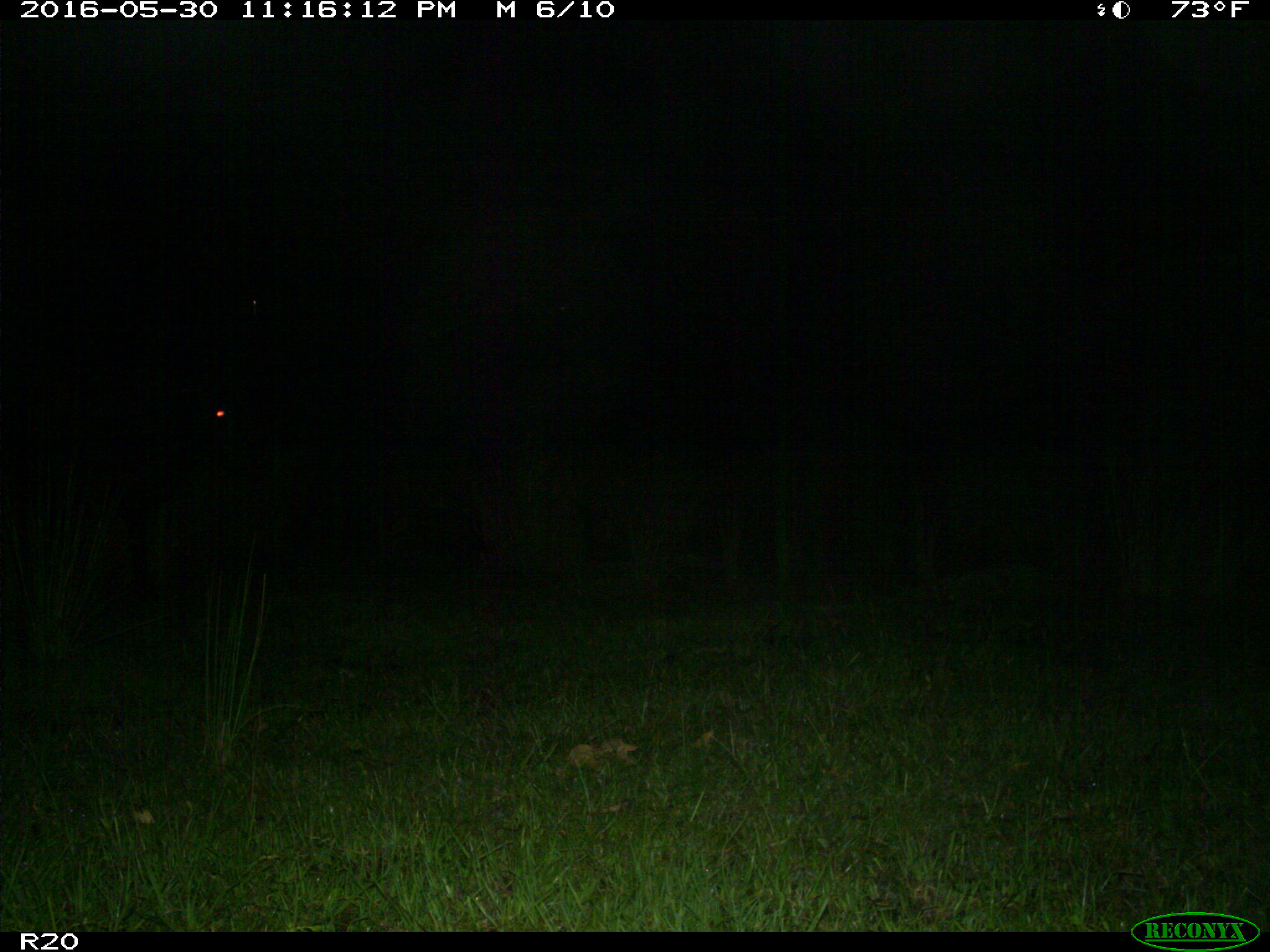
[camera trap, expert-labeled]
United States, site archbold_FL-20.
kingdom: Animalia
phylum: Chordata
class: Mammalia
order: Artiodactyla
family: Bovidae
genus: Bos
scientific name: Bos taurus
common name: domestic cow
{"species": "Bos taurus (domestic cow)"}